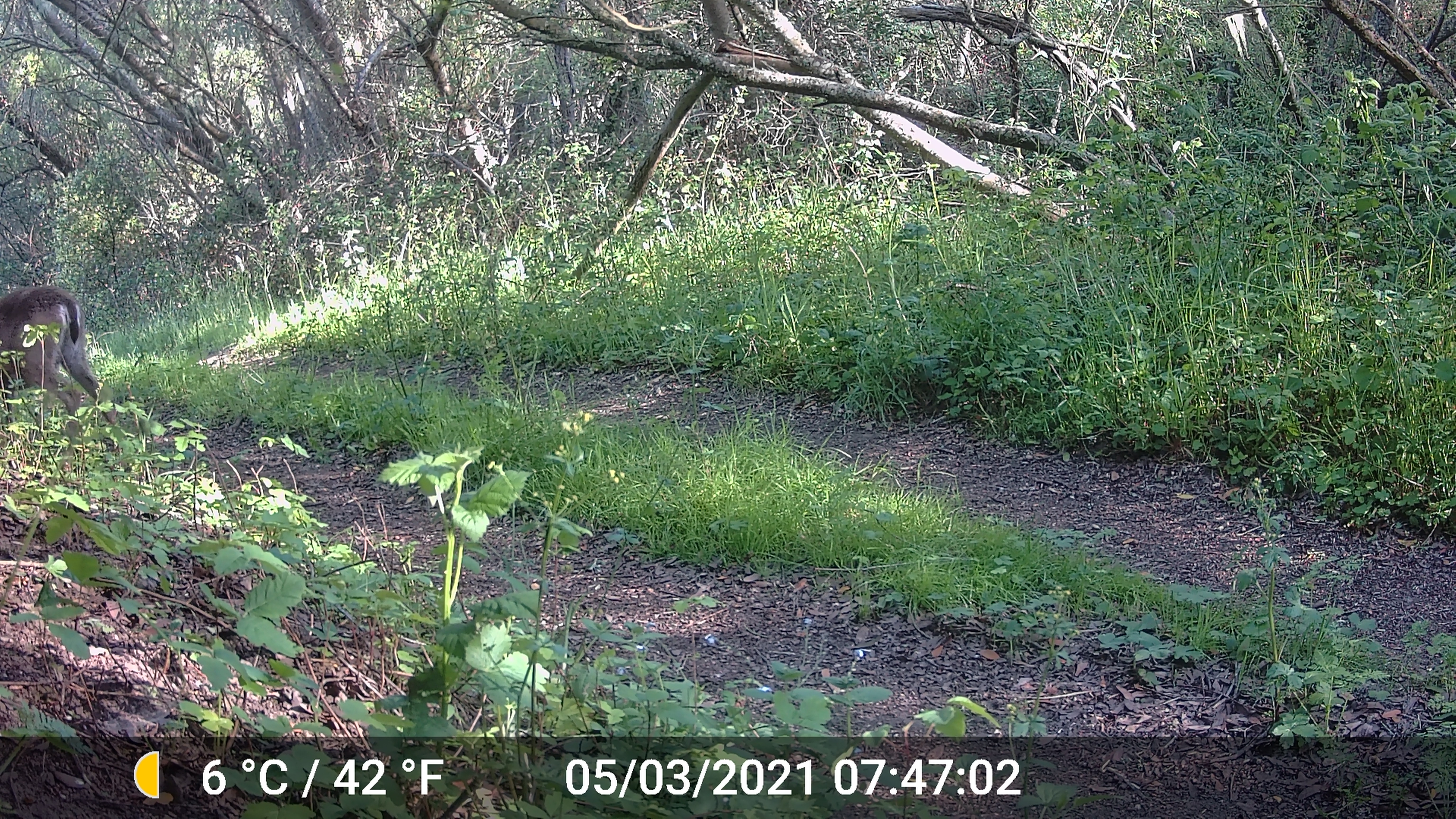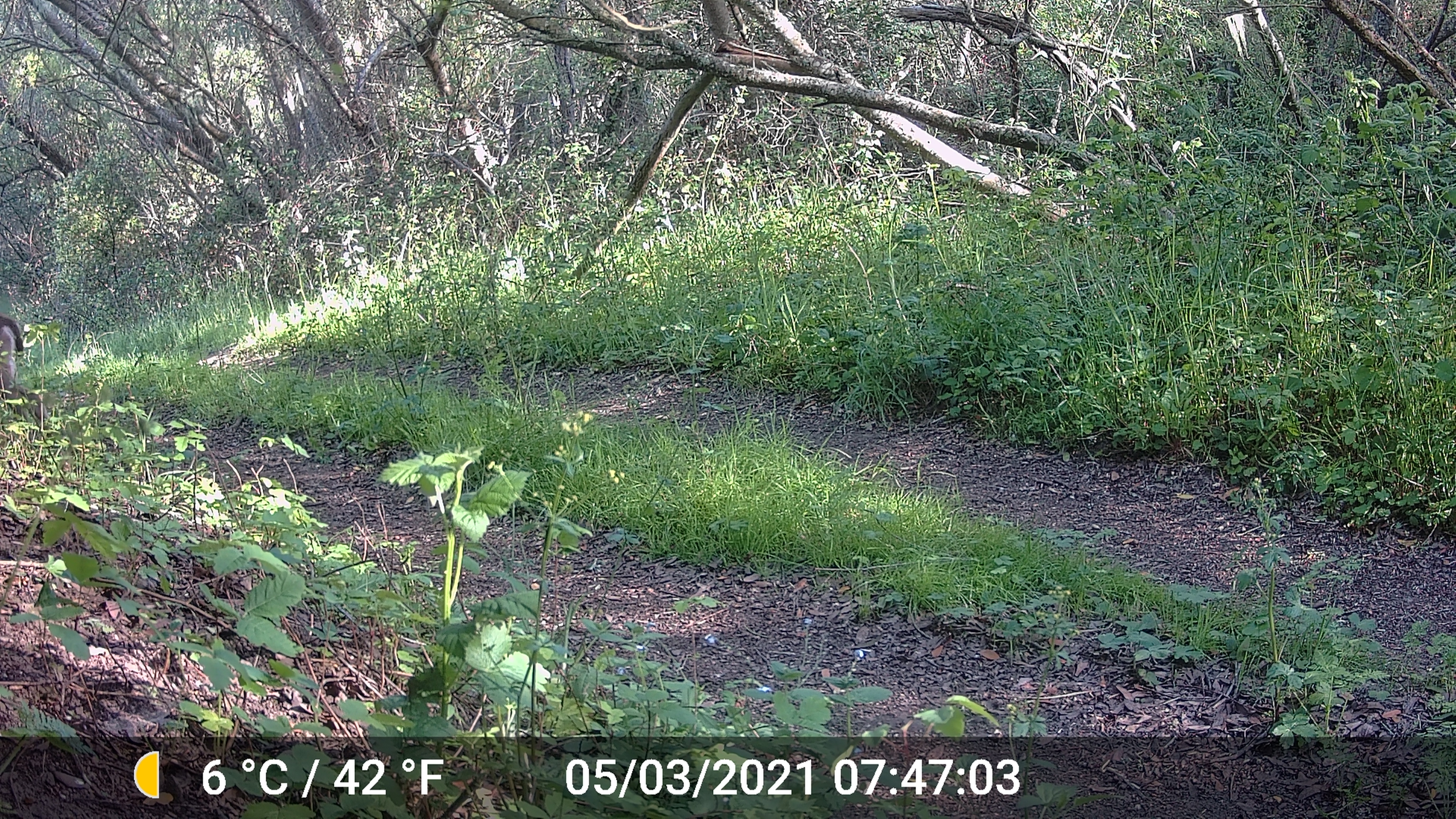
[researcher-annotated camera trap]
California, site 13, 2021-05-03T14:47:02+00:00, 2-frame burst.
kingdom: Animalia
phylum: Chordata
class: Mammalia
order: Artiodactyla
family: Cervidae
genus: Odocoileus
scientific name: Odocoileus hemionus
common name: mule deer